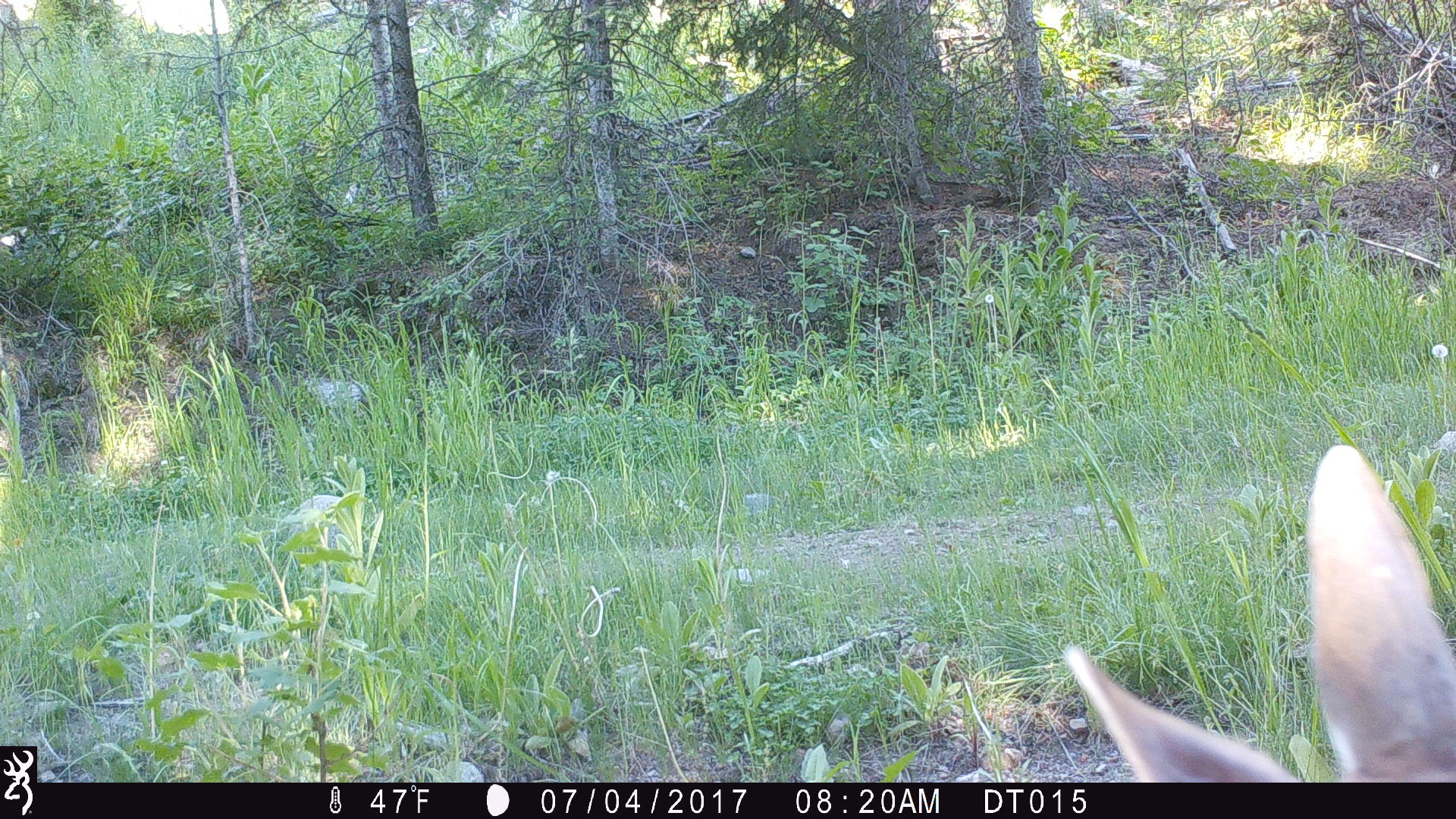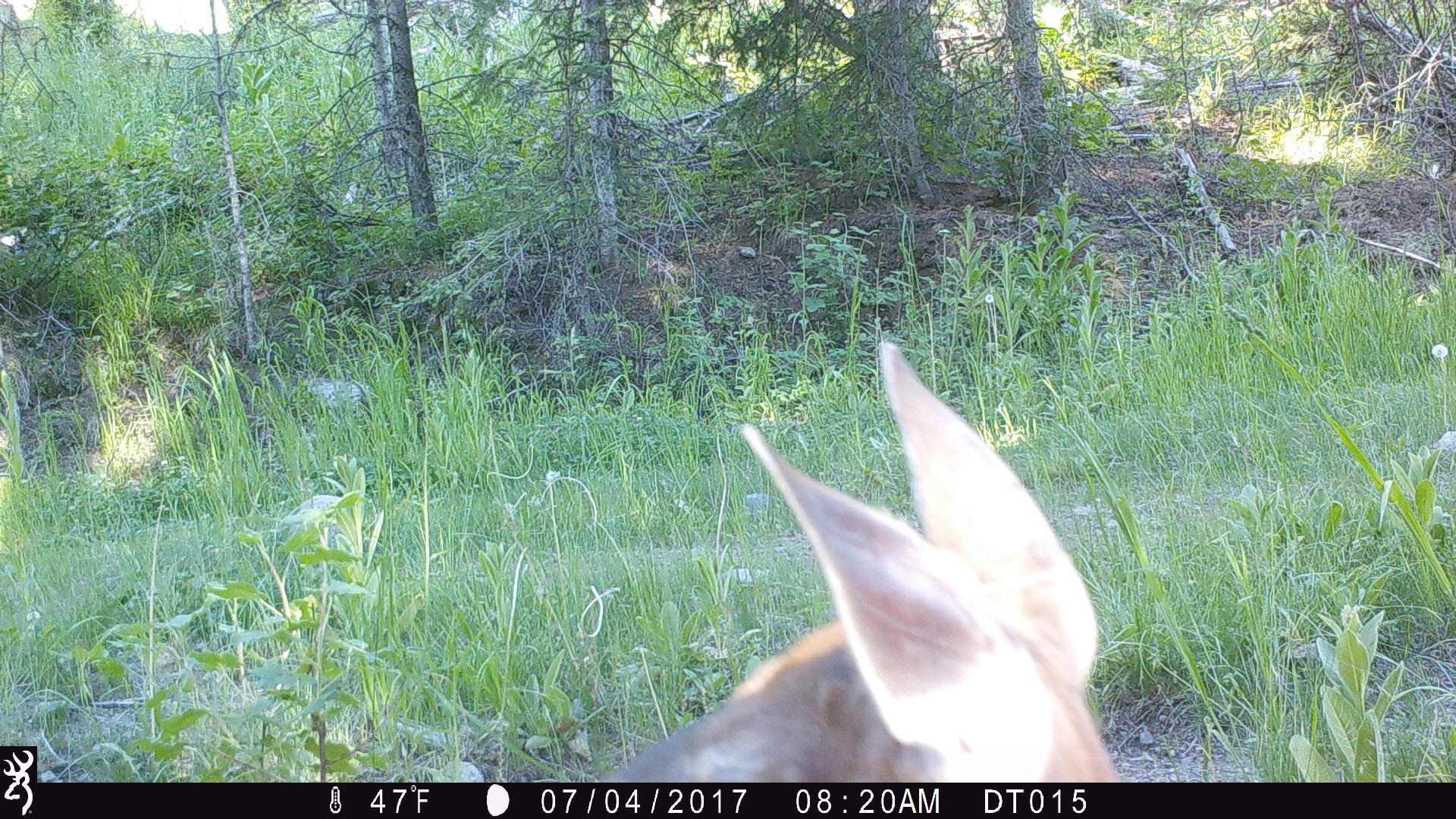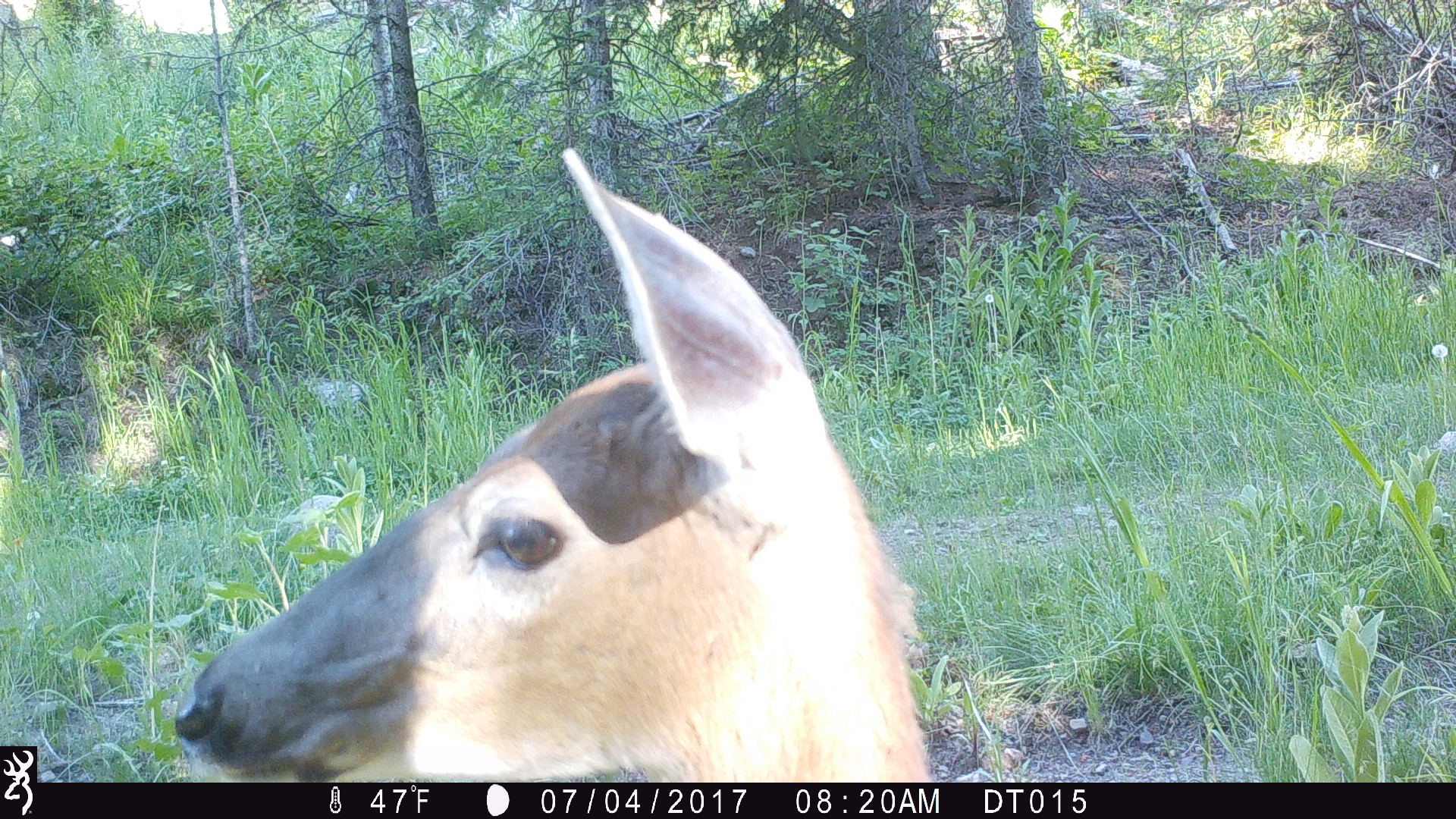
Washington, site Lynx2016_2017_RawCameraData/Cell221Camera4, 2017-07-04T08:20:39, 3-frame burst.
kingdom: Animalia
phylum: Chordata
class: Mammalia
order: Artiodactyla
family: Cervidae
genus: Odocoileus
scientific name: Odocoileus virginianus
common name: white-tailed deer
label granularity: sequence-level